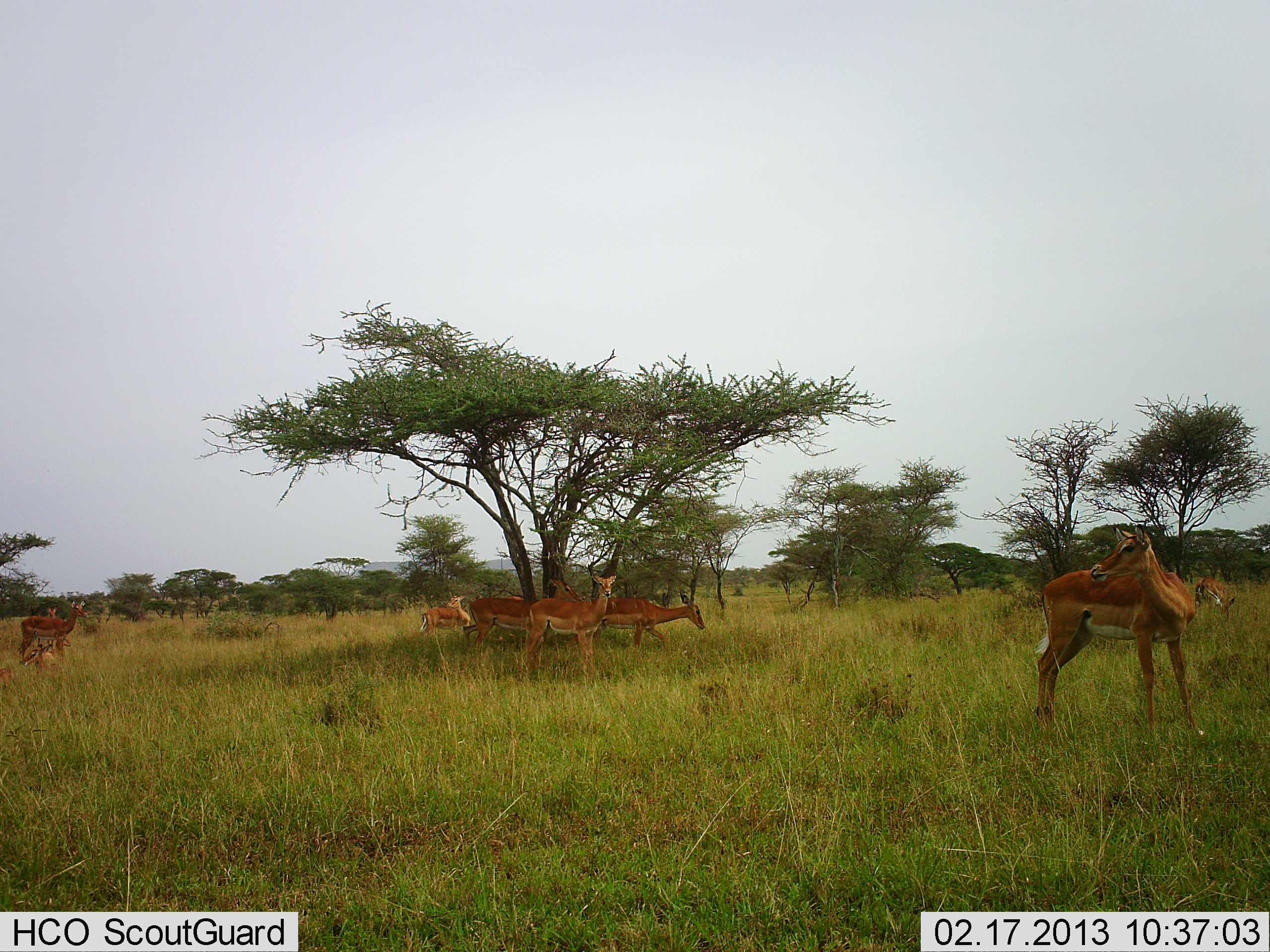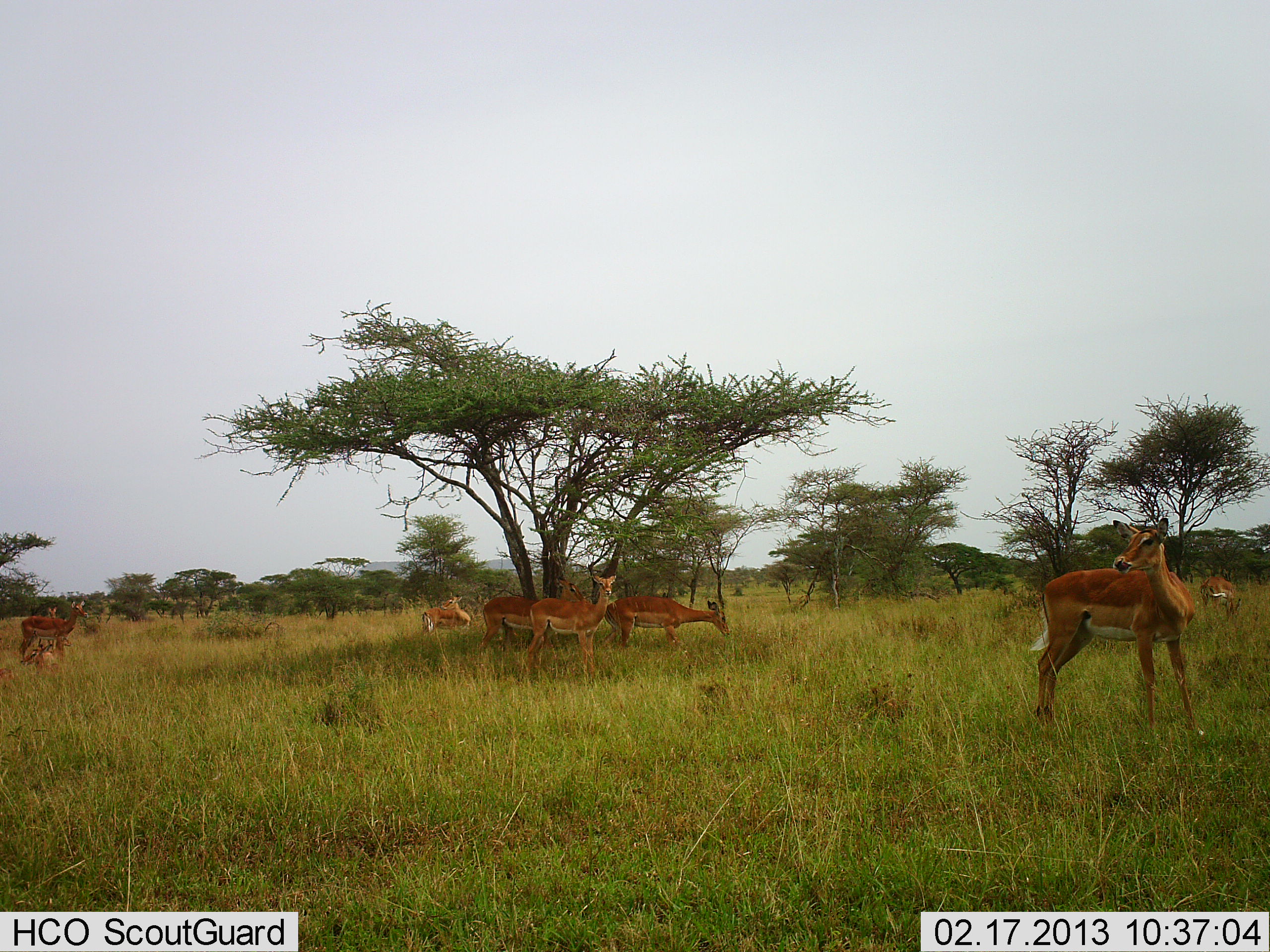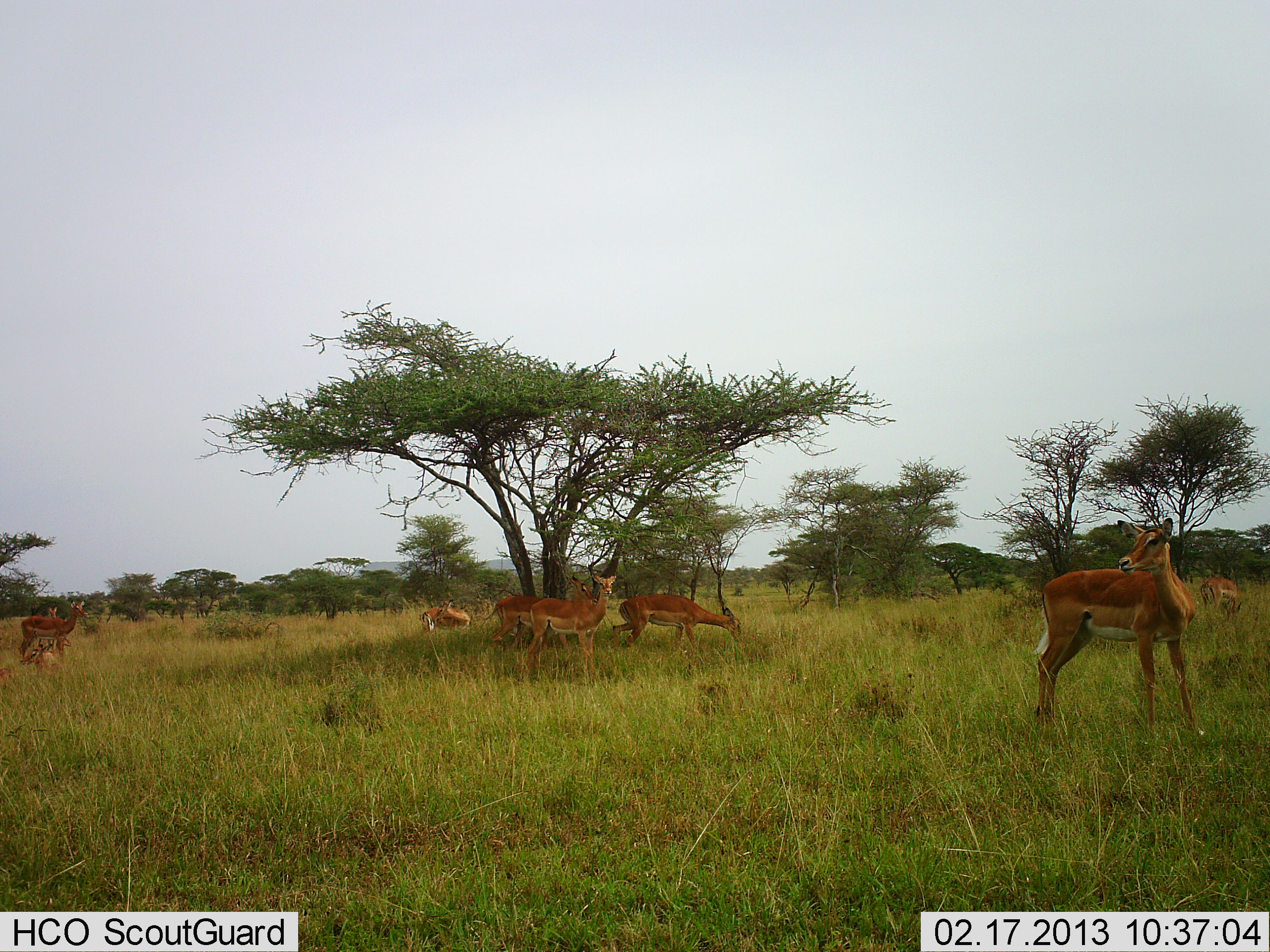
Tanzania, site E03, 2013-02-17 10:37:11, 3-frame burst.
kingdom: Animalia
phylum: Chordata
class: Mammalia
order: Artiodactyla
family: Bovidae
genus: Aepyceros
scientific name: Aepyceros melampus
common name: impala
Impala (Aepyceros melampus), count 8. Behavior (volunteer vote fractions): standing 85%, resting 33%, moving 45%, interacting 0%. Young present (vote fraction): 6%. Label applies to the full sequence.